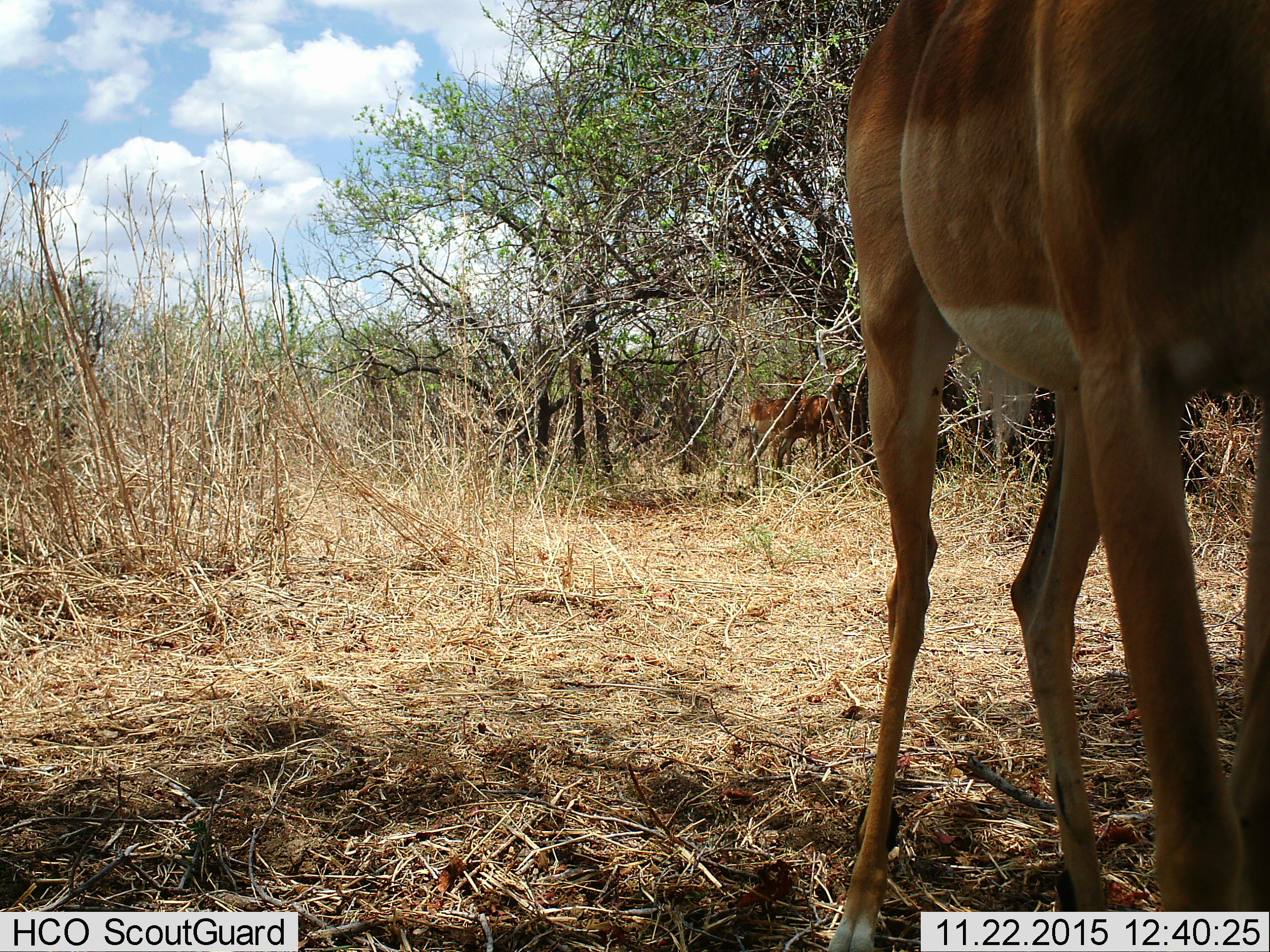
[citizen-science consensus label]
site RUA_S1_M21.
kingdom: Animalia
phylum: Chordata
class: Mammalia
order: Artiodactyla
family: Bovidae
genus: Aepyceros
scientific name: Aepyceros melampus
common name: impala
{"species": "impala (Aepyceros melampus)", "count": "3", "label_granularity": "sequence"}